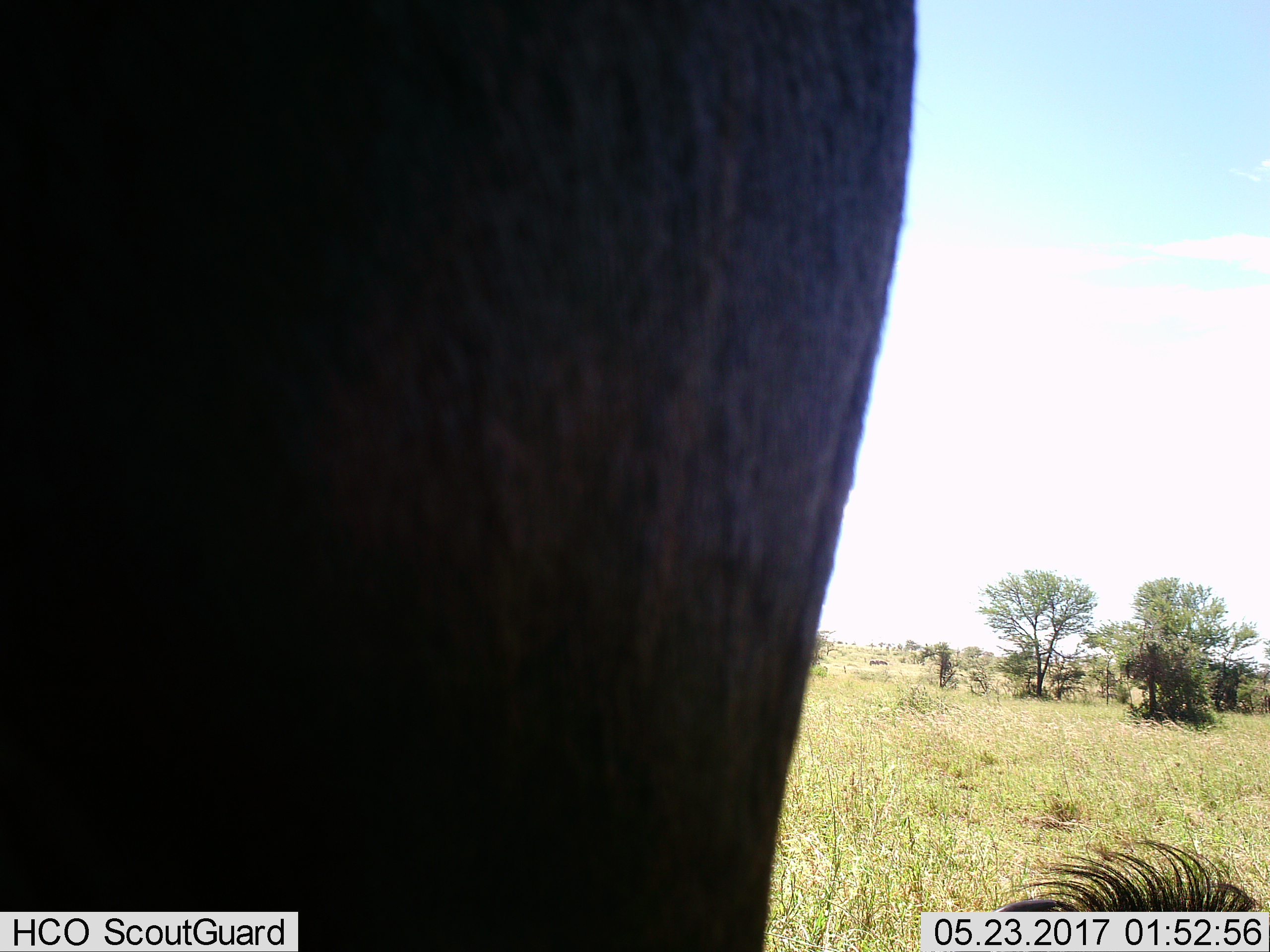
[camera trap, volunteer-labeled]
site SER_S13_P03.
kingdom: Animalia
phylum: Chordata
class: Mammalia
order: Artiodactyla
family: Bovidae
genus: Connochaetes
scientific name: Connochaetes taurinus taurinus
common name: blue wildebeest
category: wildebeestblue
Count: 2.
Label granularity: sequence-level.